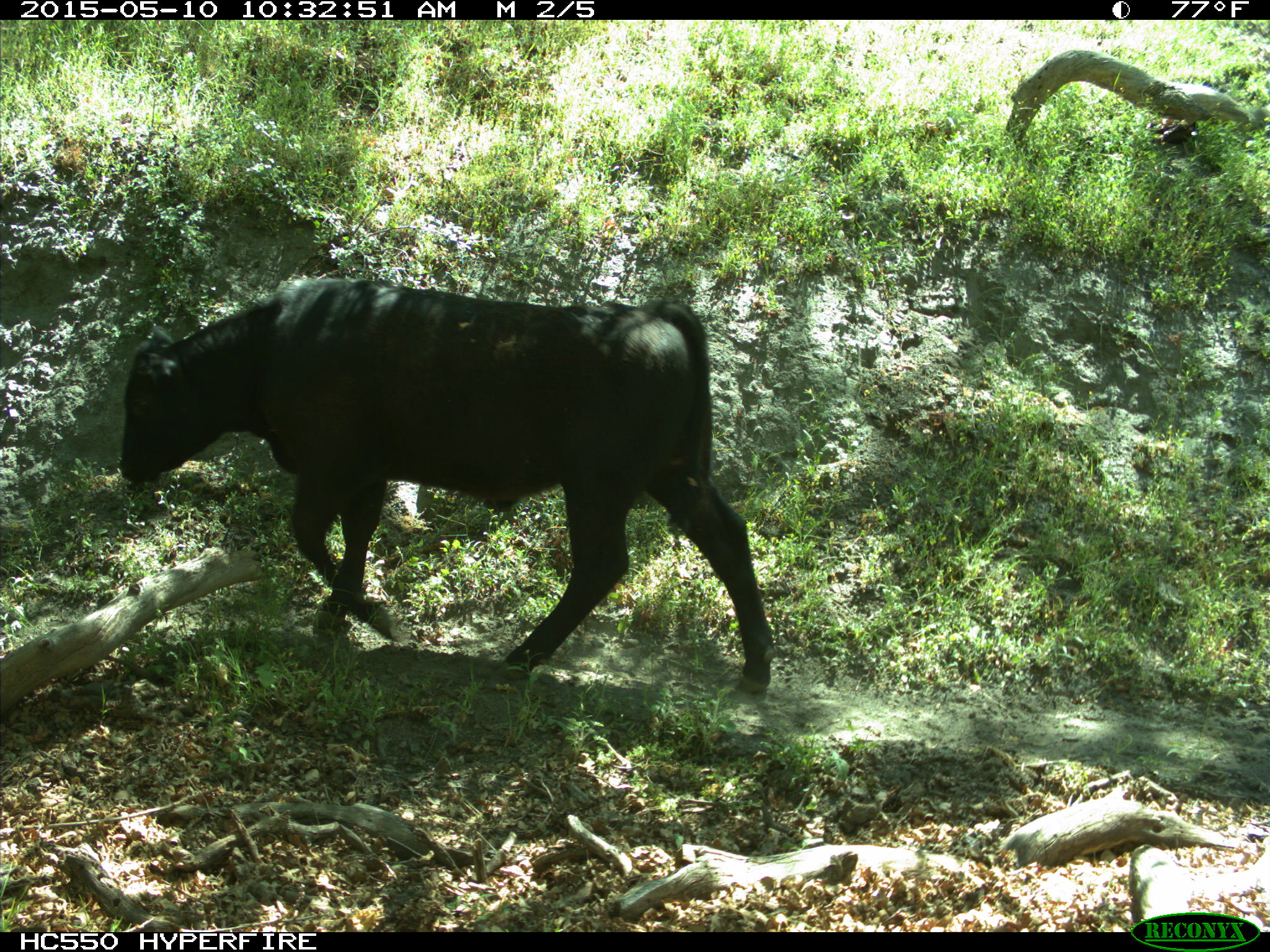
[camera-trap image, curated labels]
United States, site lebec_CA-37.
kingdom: Animalia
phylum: Chordata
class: Mammalia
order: Artiodactyla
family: Bovidae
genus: Bos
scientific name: Bos taurus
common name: domestic cow